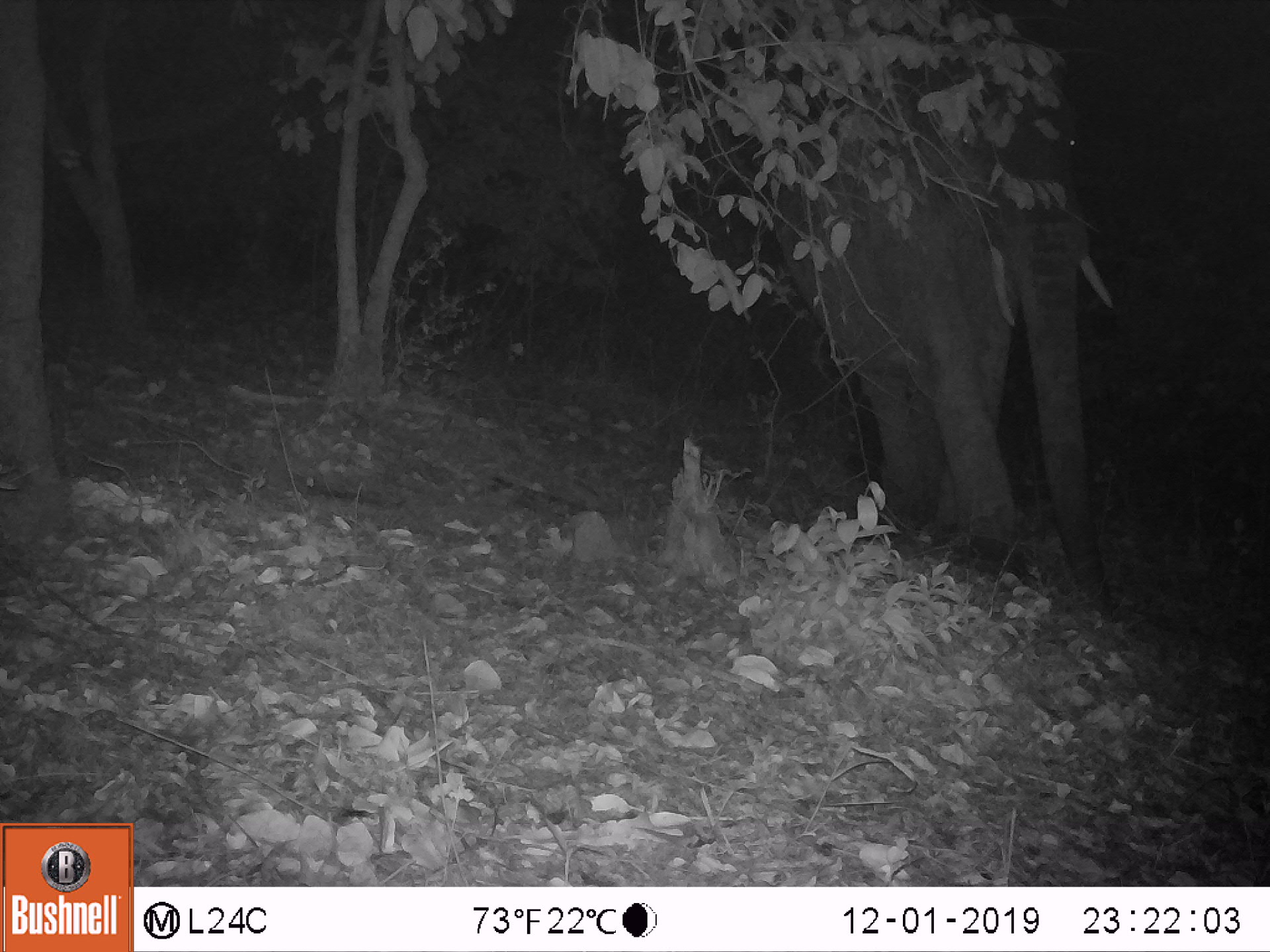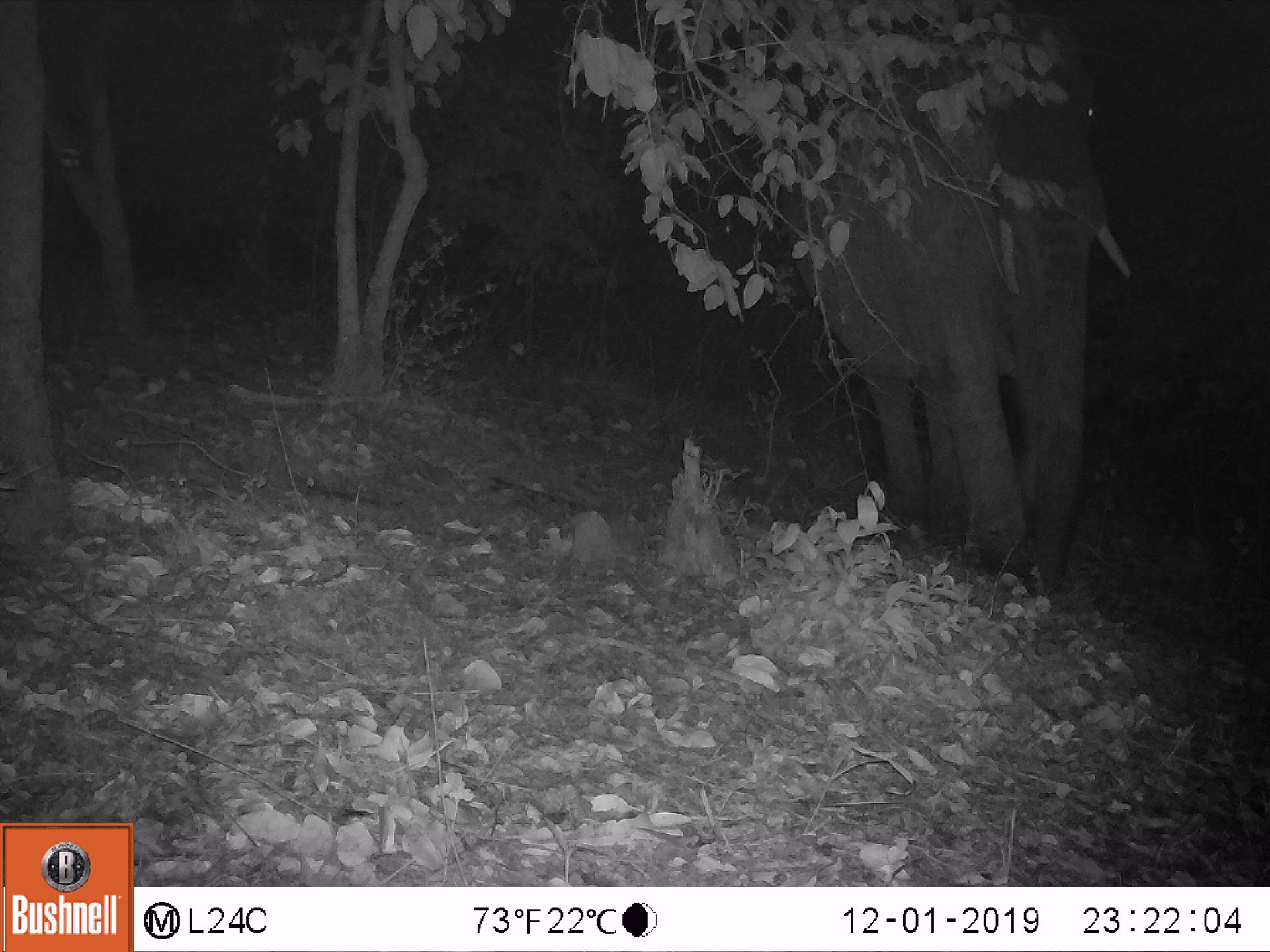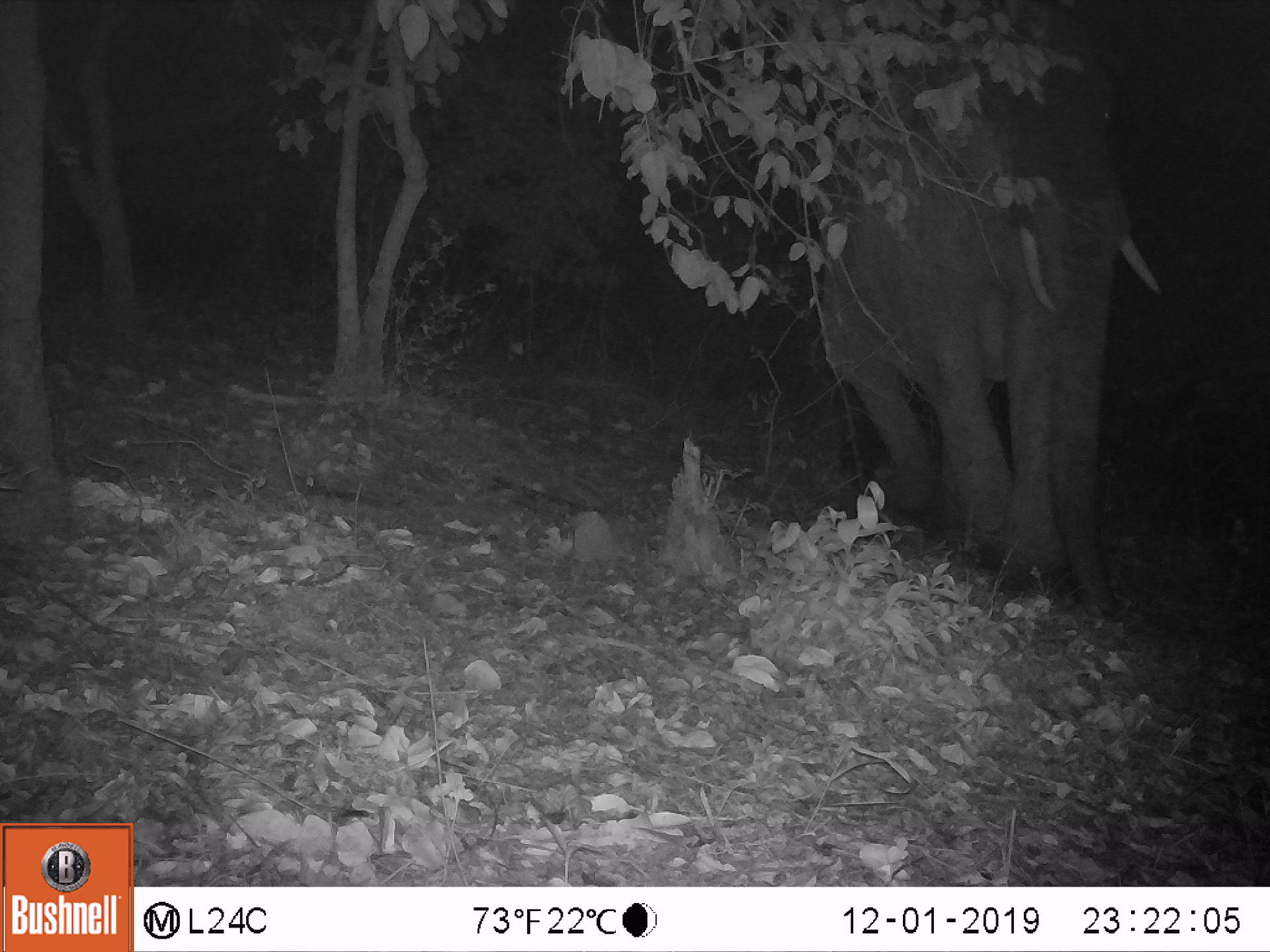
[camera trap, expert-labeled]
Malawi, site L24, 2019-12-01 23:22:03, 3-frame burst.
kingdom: Animalia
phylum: Chordata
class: Mammalia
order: Proboscidea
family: Elephantidae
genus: Loxodonta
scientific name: Loxodonta africana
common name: african savanna elephant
African savanna elephant (Loxodonta africana), count 1.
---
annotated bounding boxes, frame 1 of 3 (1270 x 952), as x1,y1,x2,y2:
african savanna elephant: 759,24,1111,616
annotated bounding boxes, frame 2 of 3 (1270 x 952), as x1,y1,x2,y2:
african savanna elephant: 776,17,1130,599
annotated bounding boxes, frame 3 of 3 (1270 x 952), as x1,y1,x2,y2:
african savanna elephant: 806,16,1158,604